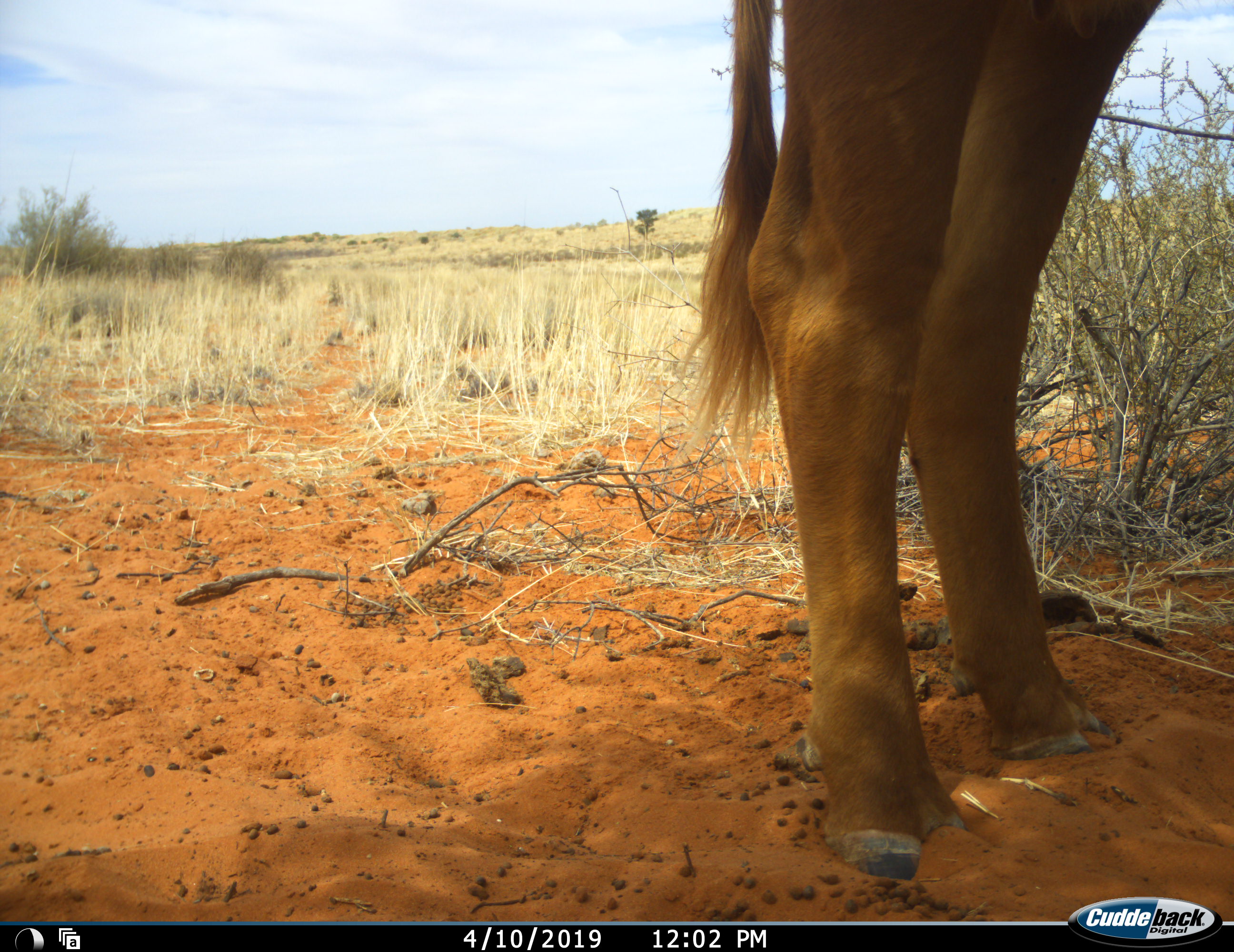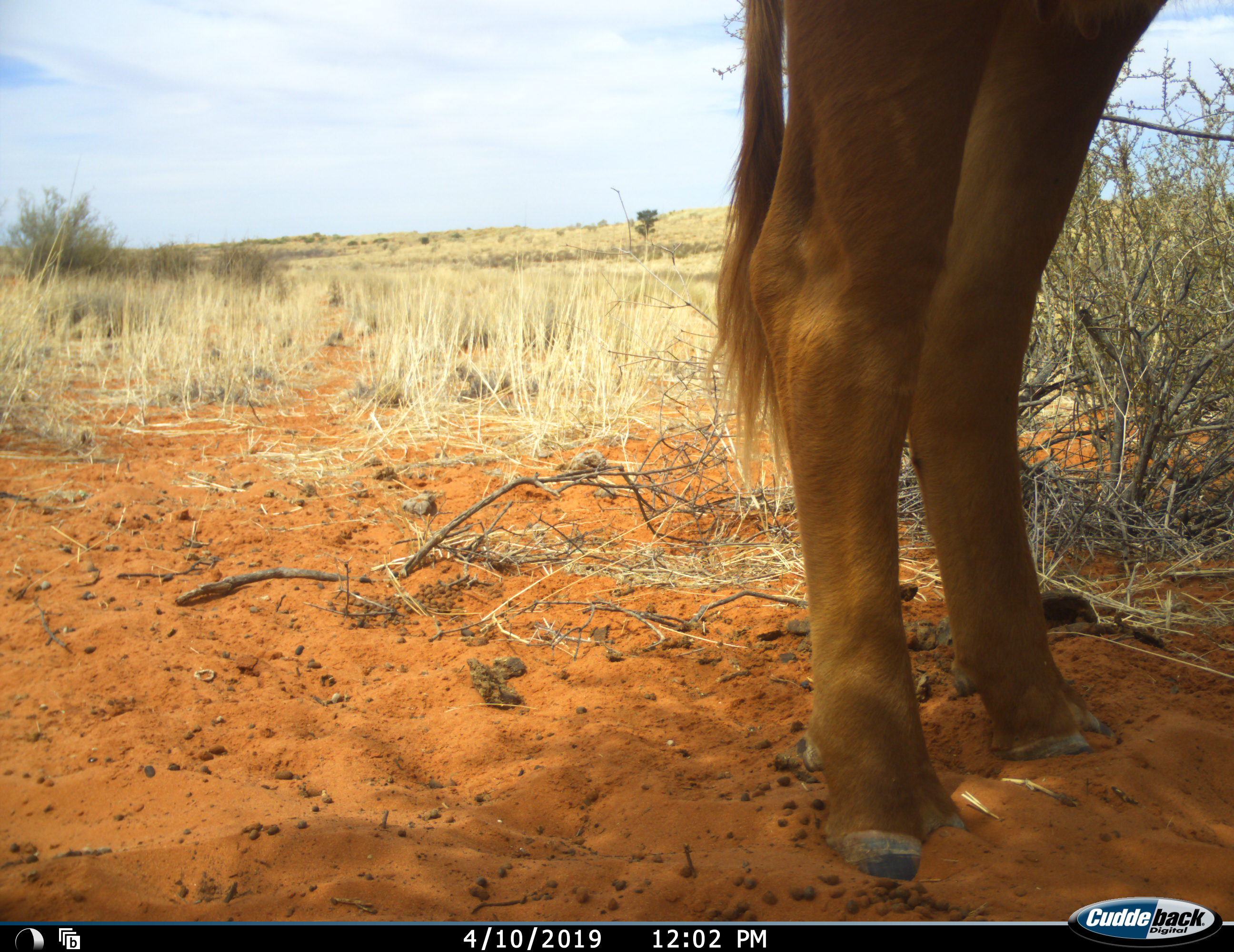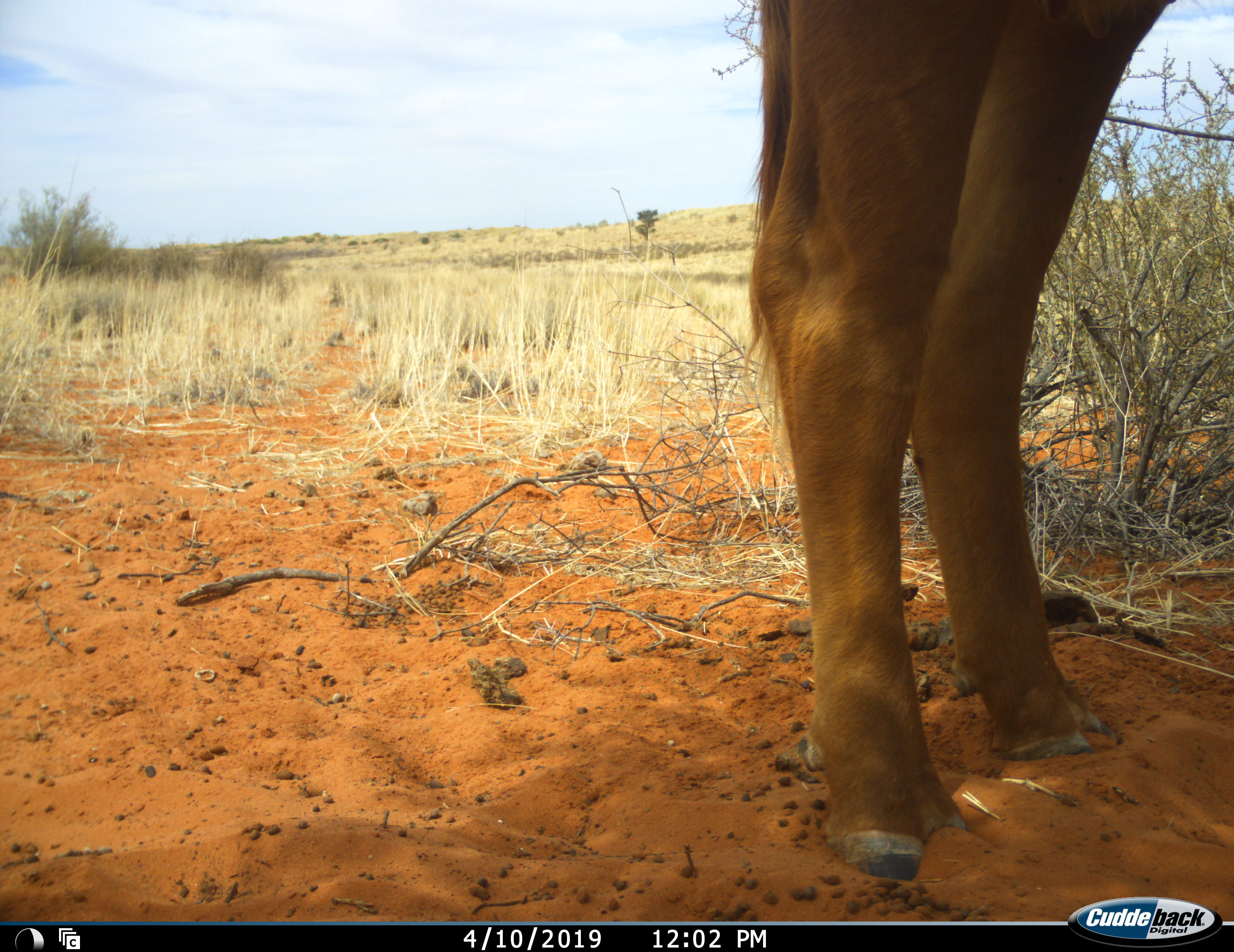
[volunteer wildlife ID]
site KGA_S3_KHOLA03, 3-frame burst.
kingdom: Animalia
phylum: Chordata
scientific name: Vertebrata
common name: domestic animal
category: domesticanimal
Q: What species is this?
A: Domesticanimal (domestic animal) (Vertebrata).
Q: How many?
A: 1.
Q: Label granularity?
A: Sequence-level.